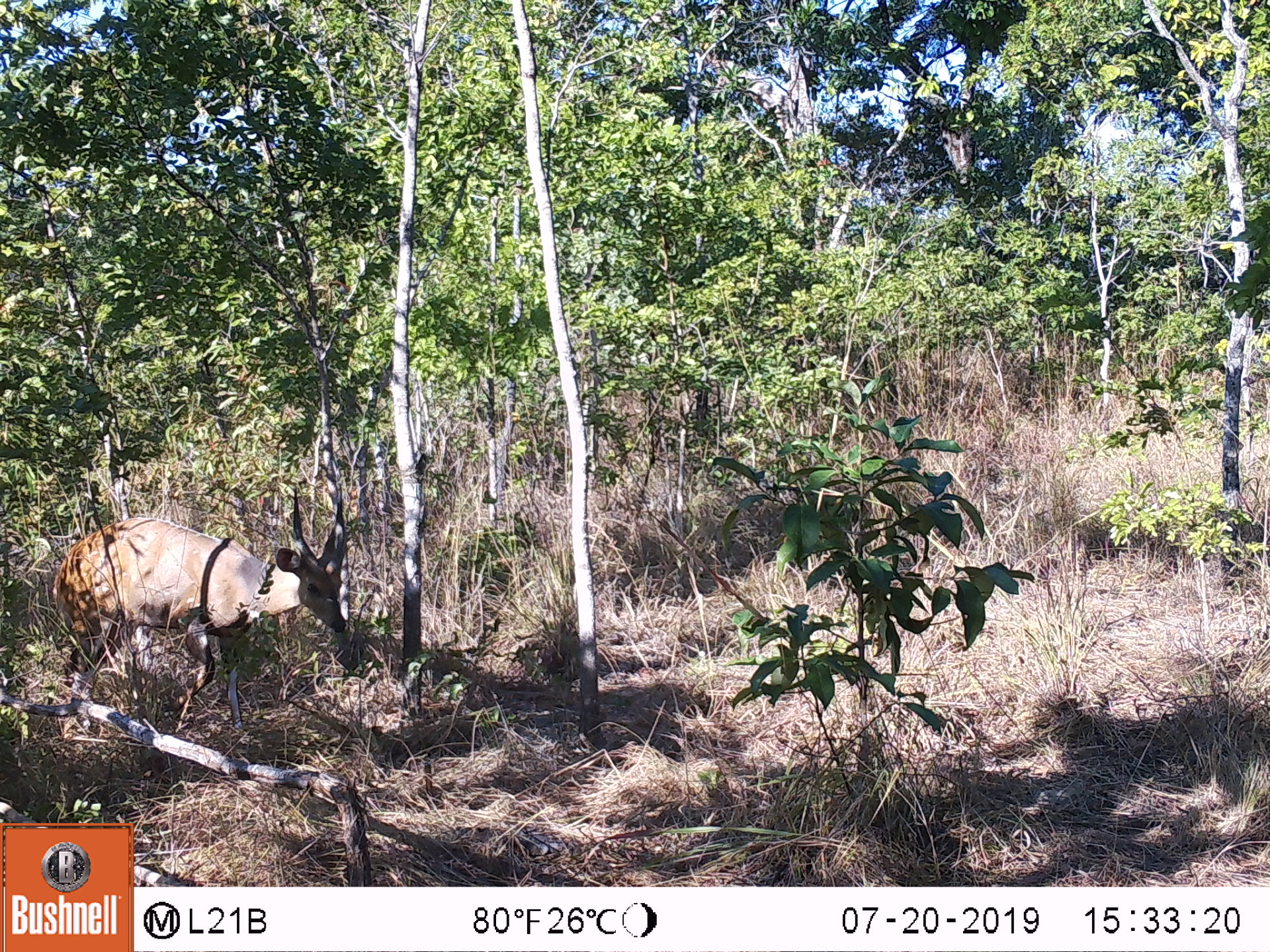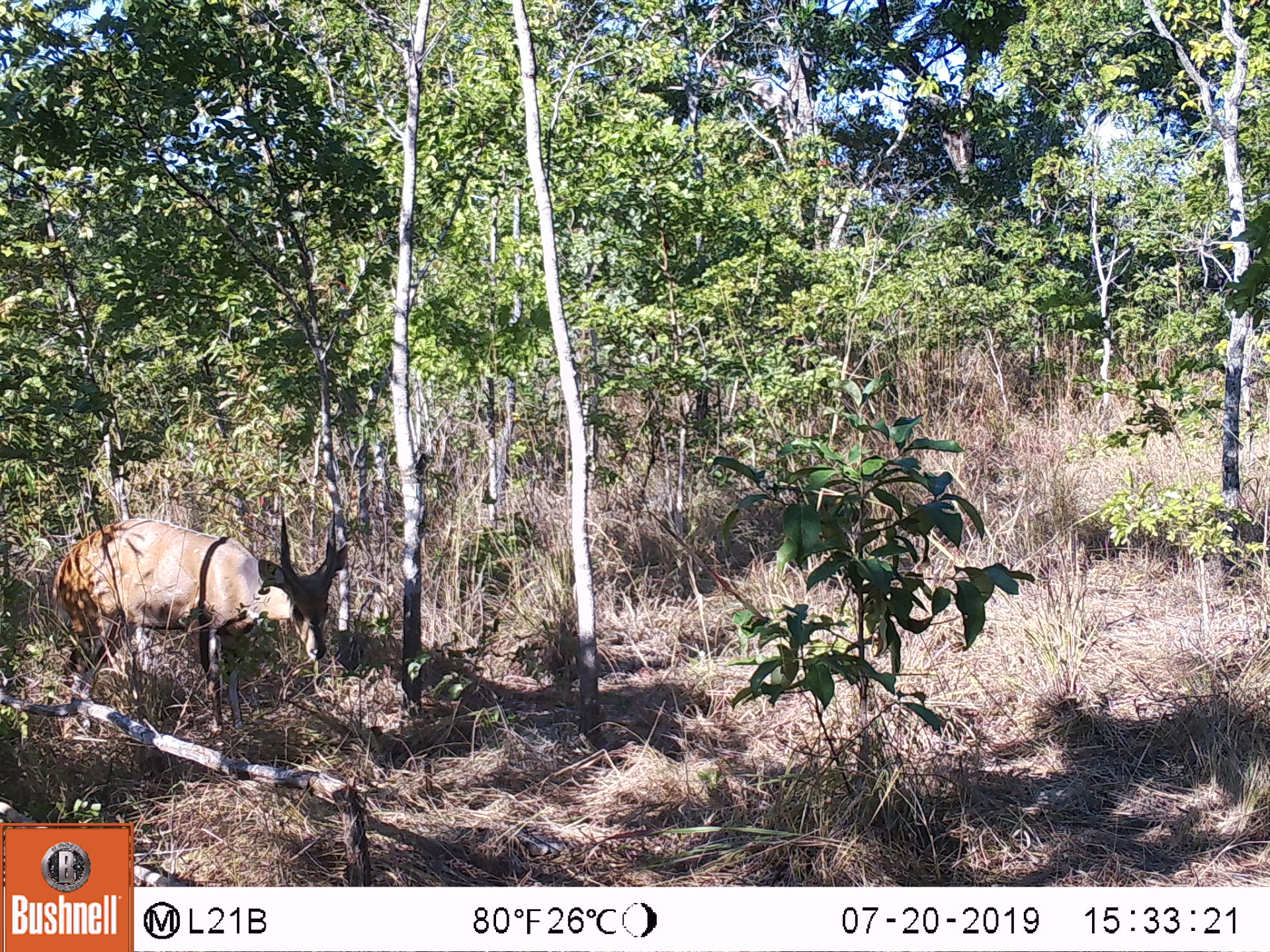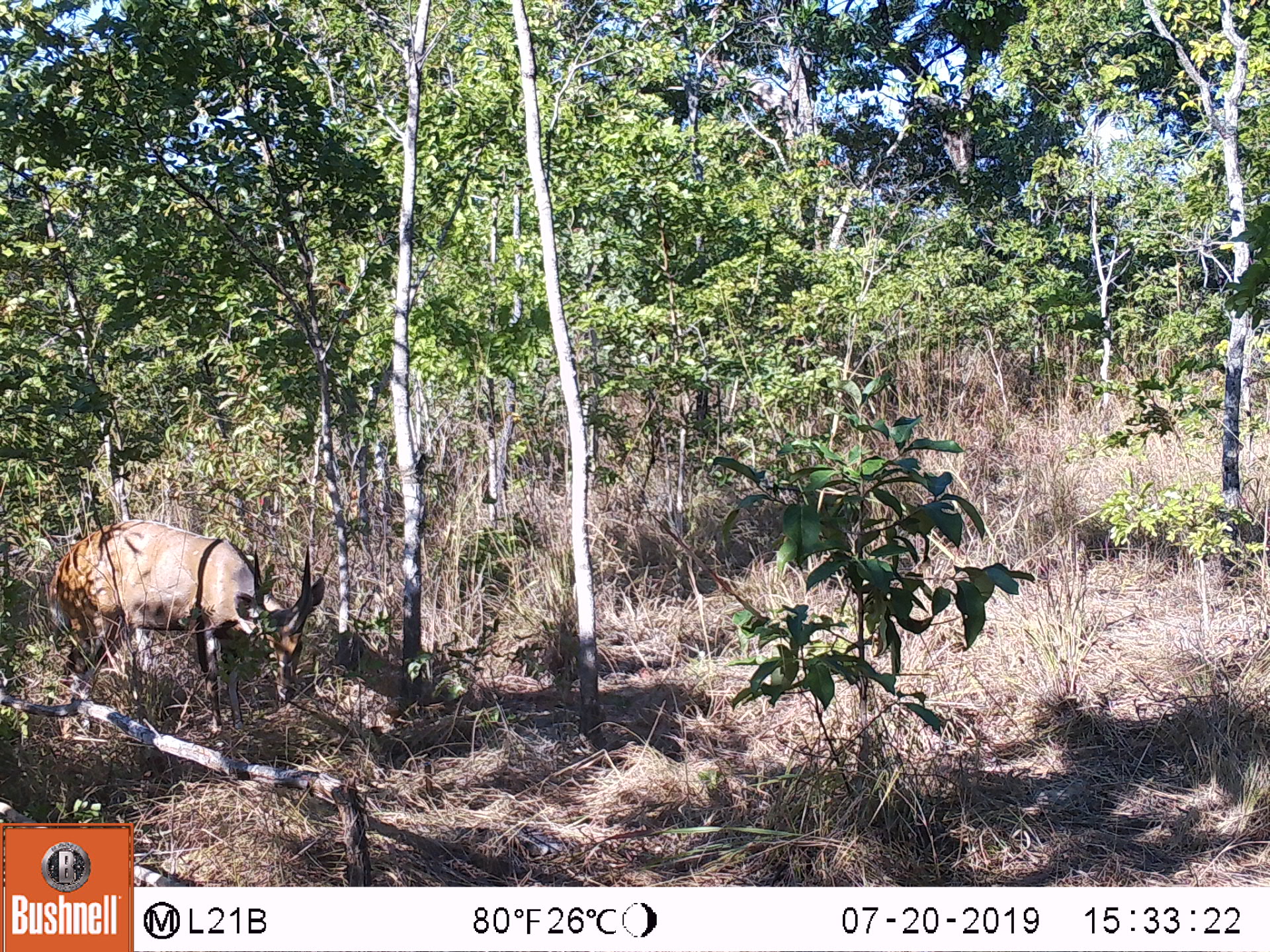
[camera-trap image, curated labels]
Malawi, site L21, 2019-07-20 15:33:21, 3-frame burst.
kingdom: Animalia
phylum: Chordata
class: Mammalia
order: Artiodactyla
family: Bovidae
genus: Tragelaphus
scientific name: Tragelaphus sylvaticus sylvaticus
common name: cape bushbuck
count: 1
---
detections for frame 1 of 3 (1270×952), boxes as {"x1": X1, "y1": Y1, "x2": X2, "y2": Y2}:
cape bushbuck: {"x1": 52, "y1": 496, "x2": 352, "y2": 744}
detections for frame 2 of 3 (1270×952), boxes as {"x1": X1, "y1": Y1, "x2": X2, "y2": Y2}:
cape bushbuck: {"x1": 49, "y1": 496, "x2": 349, "y2": 745}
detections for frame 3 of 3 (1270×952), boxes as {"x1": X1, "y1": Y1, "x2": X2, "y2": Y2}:
cape bushbuck: {"x1": 44, "y1": 511, "x2": 325, "y2": 752}